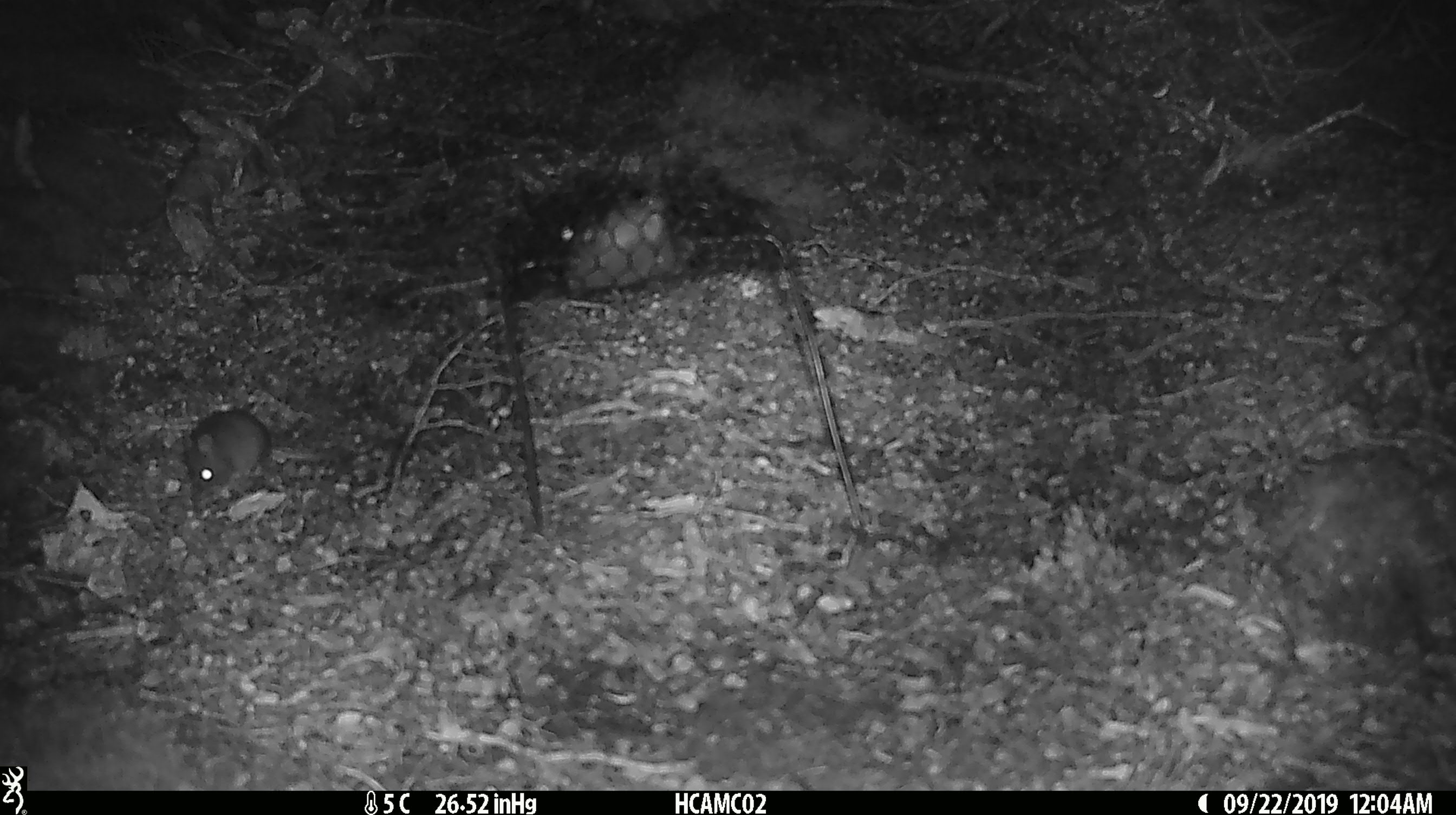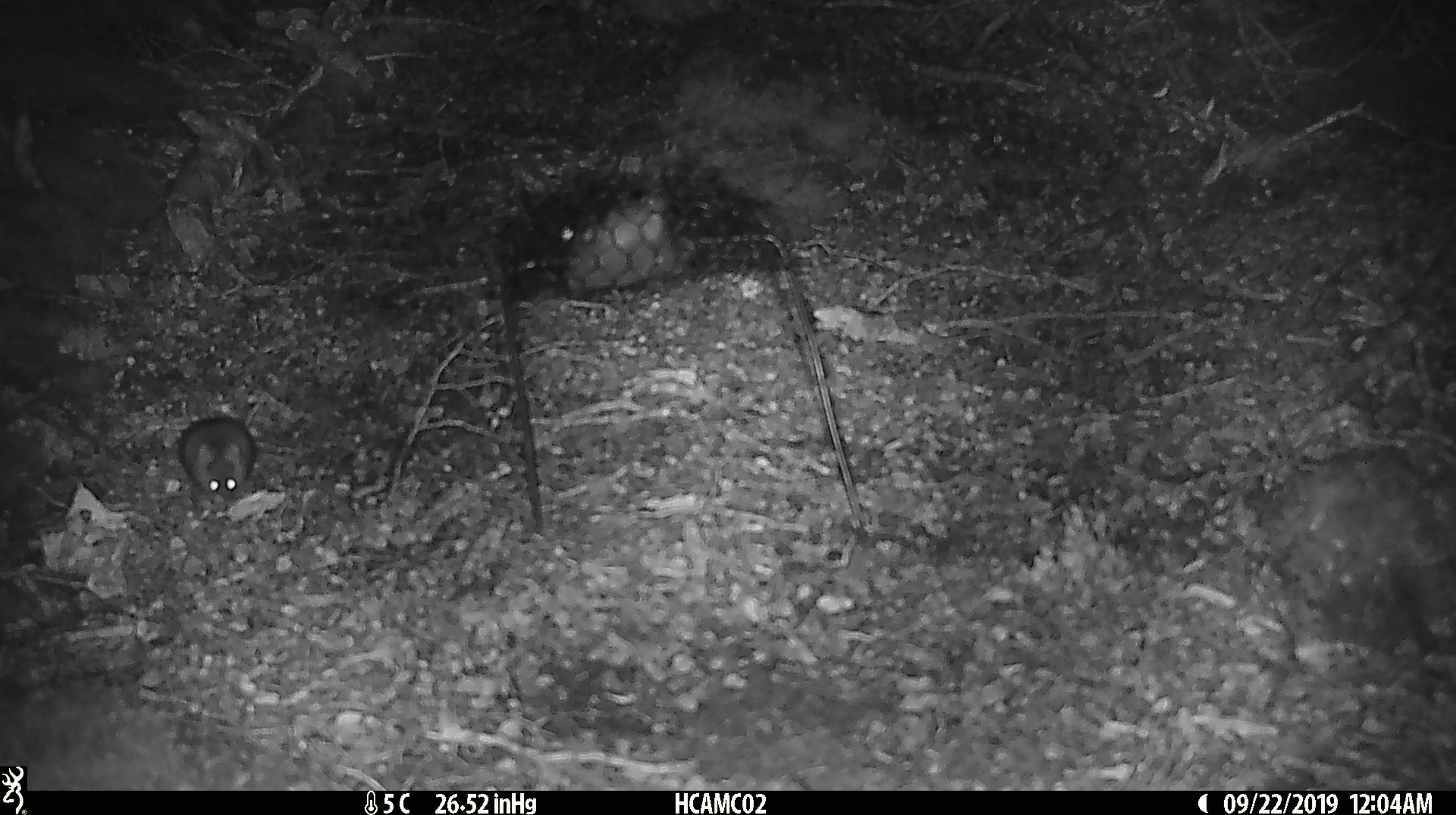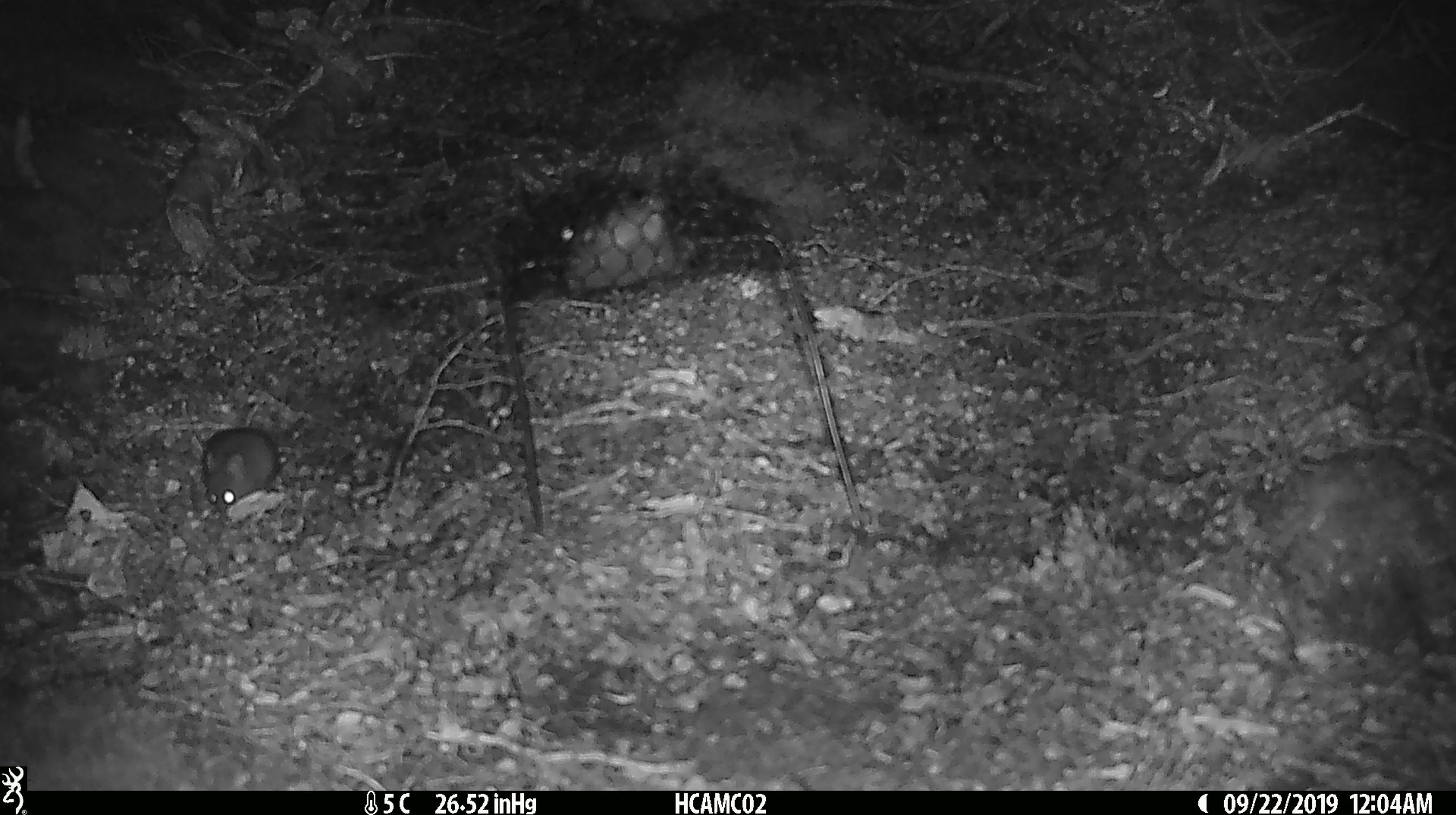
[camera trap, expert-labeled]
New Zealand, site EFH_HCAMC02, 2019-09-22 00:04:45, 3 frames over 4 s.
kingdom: Animalia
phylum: Chordata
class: Mammalia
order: Rodentia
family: Muridae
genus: Mus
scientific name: Mus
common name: mouse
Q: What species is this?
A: Mouse (Mus).